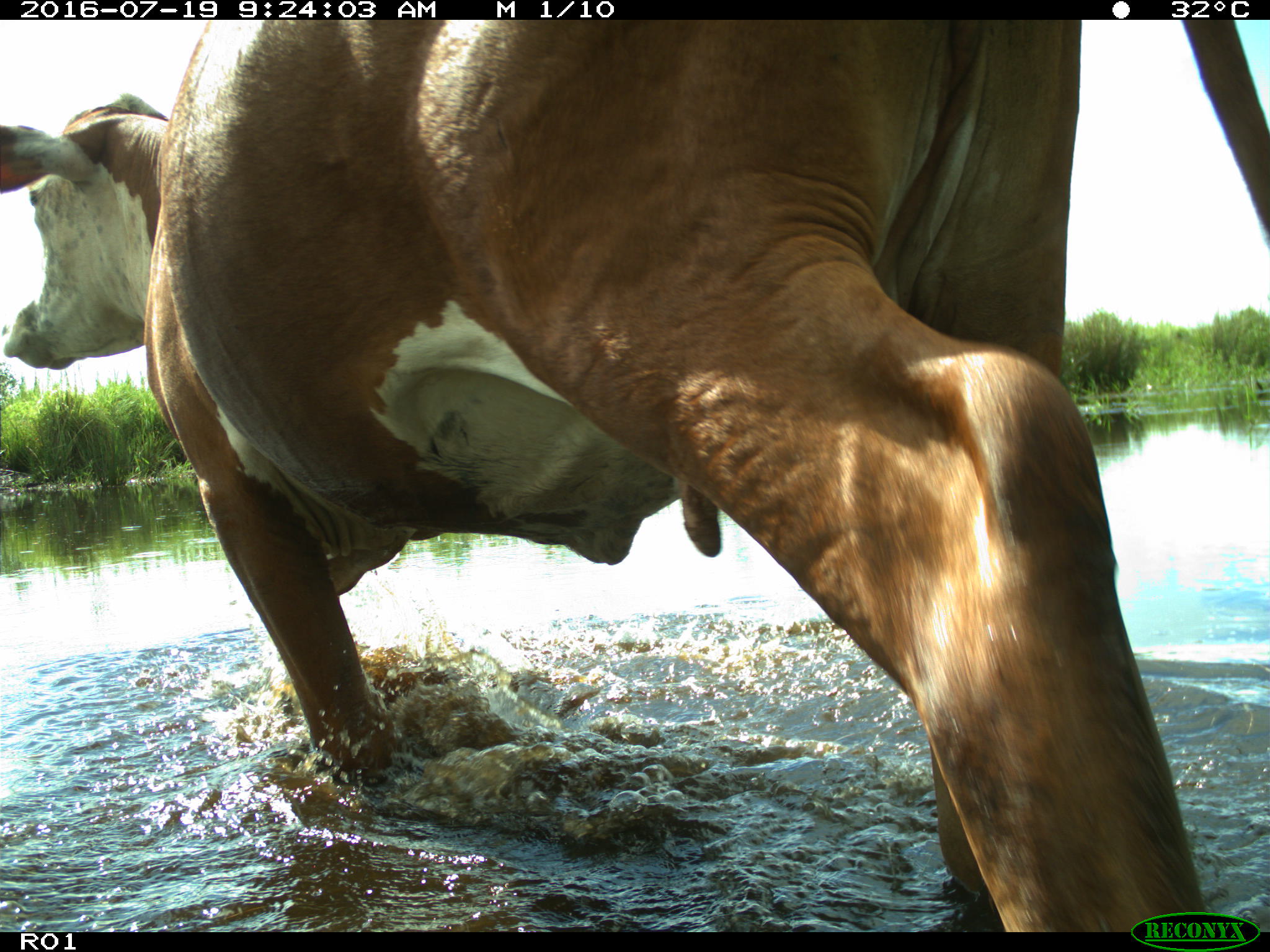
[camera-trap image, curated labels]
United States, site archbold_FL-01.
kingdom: Animalia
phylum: Chordata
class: Mammalia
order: Artiodactyla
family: Bovidae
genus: Bos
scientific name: Bos taurus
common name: domestic cow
Bos taurus (domestic cow).